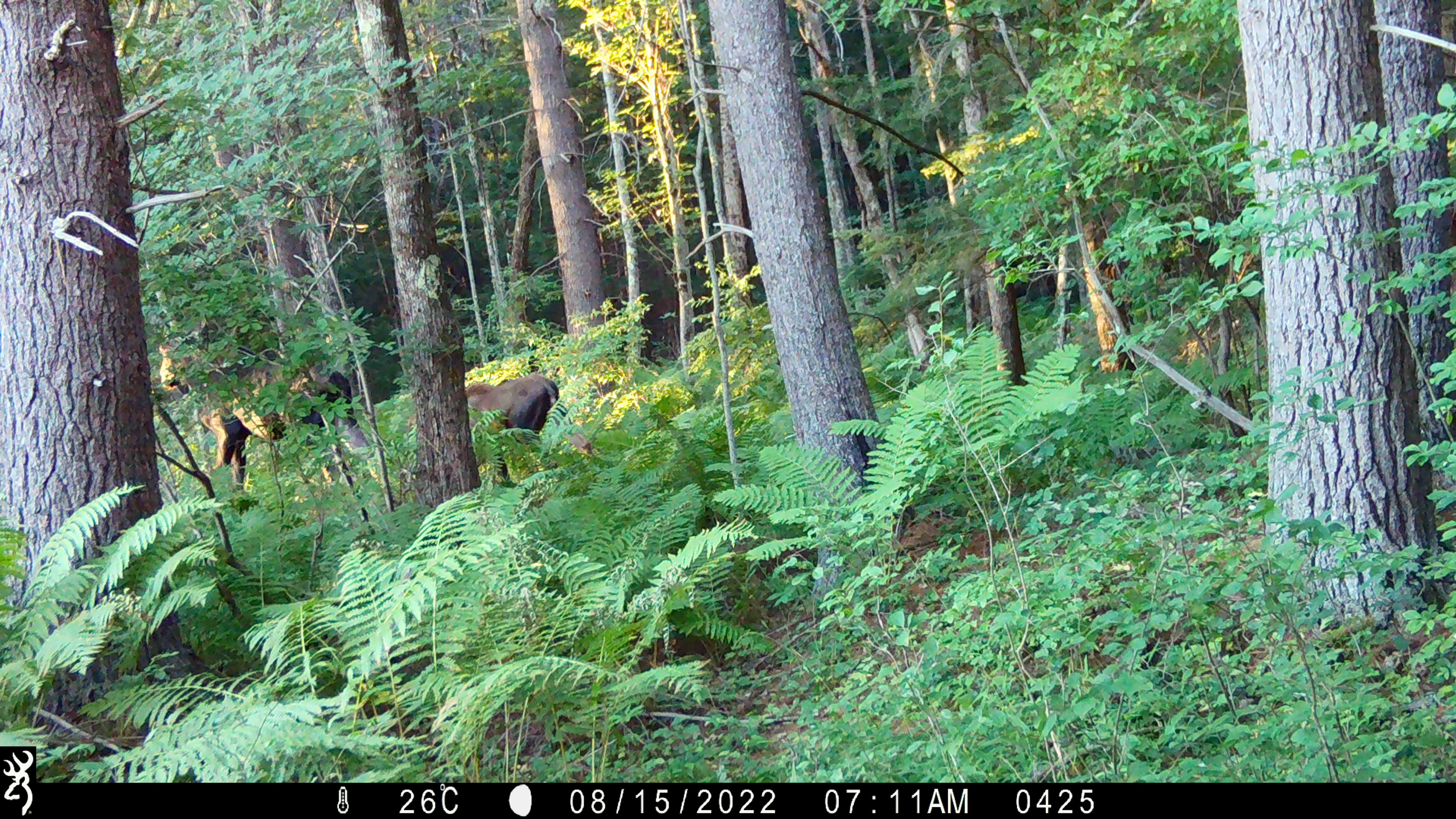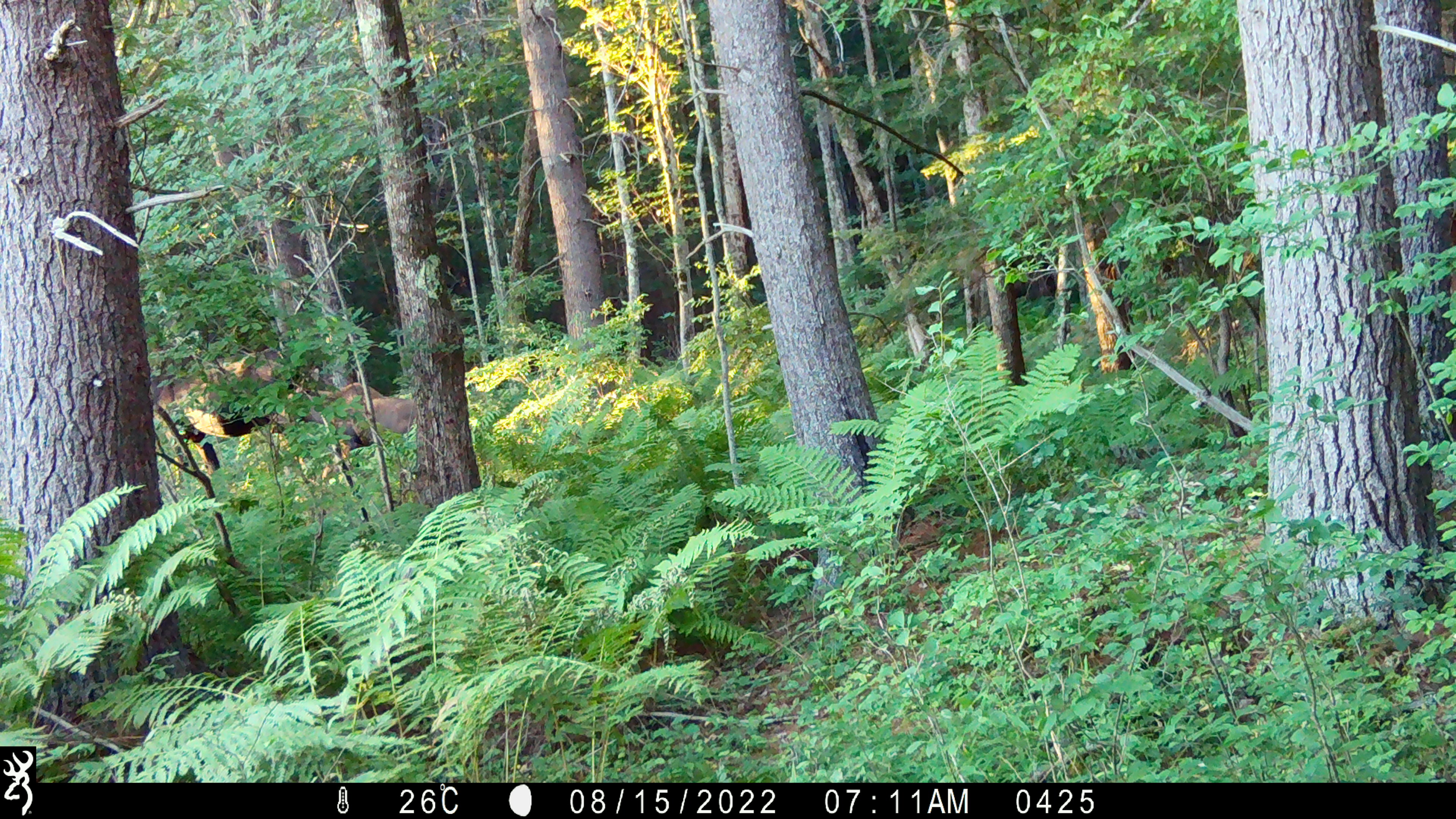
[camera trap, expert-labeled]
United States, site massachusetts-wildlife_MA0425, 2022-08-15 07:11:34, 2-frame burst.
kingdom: Animalia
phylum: Chordata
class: Mammalia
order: Artiodactyla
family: Cervidae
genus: Alces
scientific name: Alces alces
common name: moose